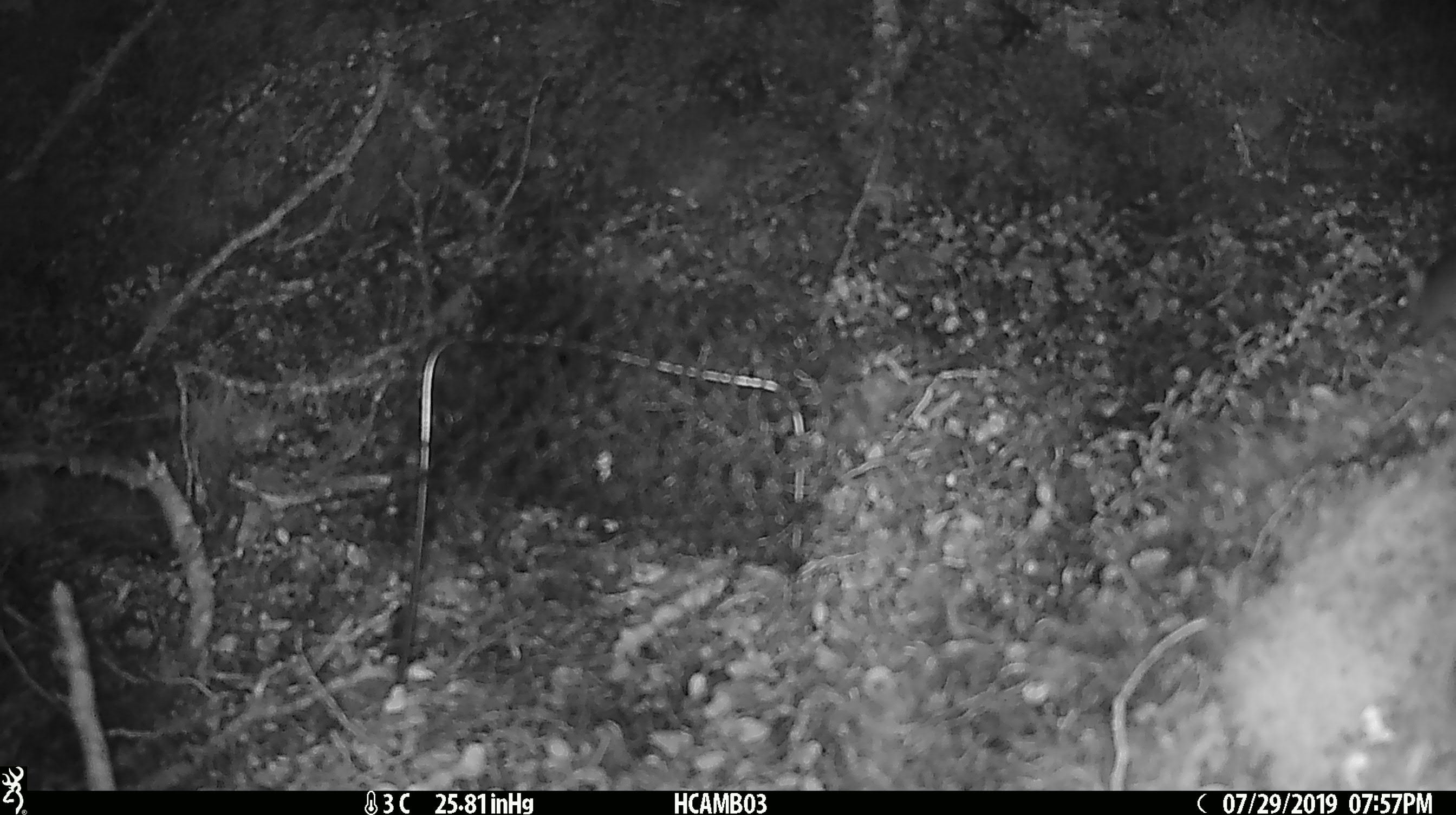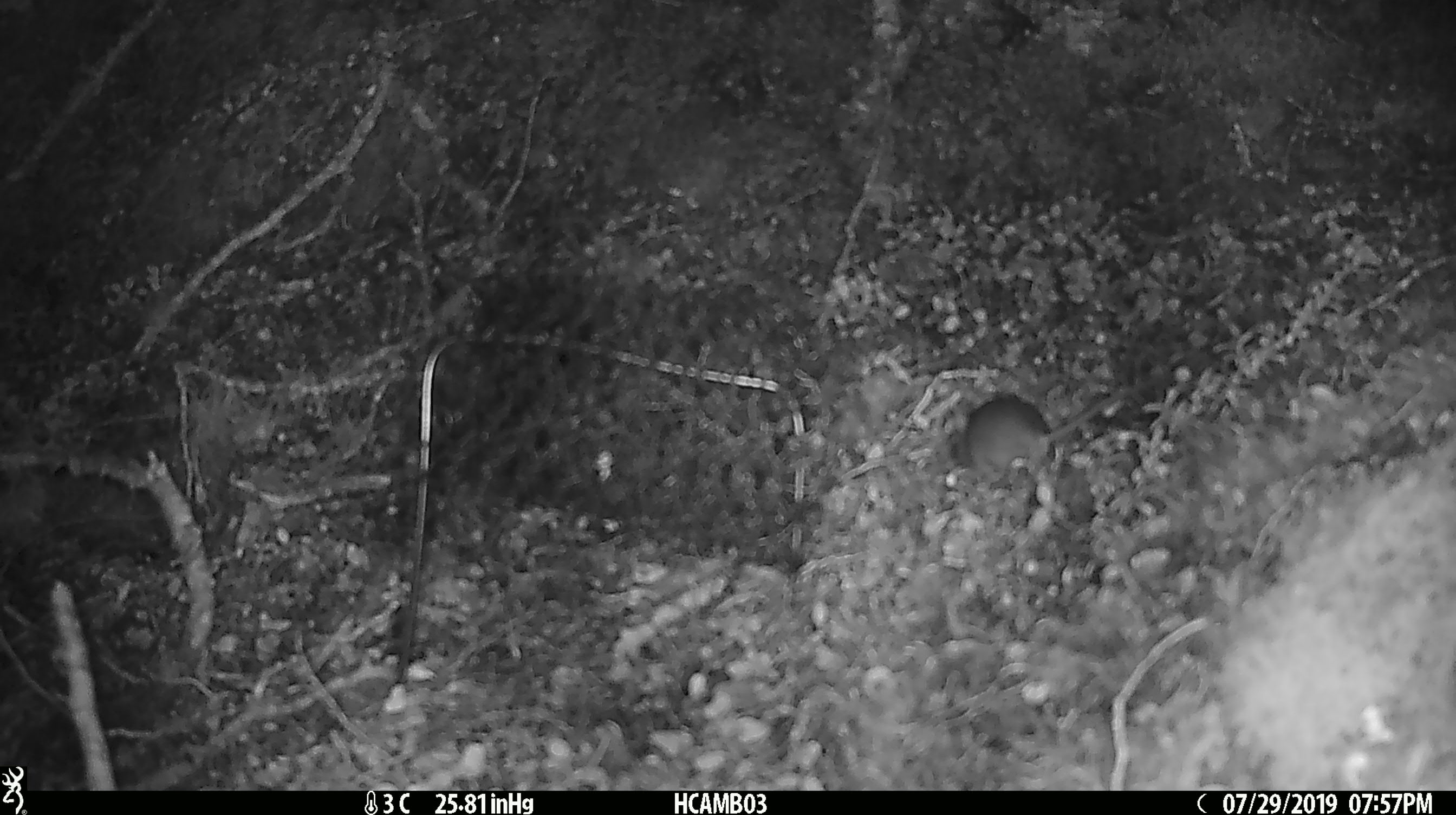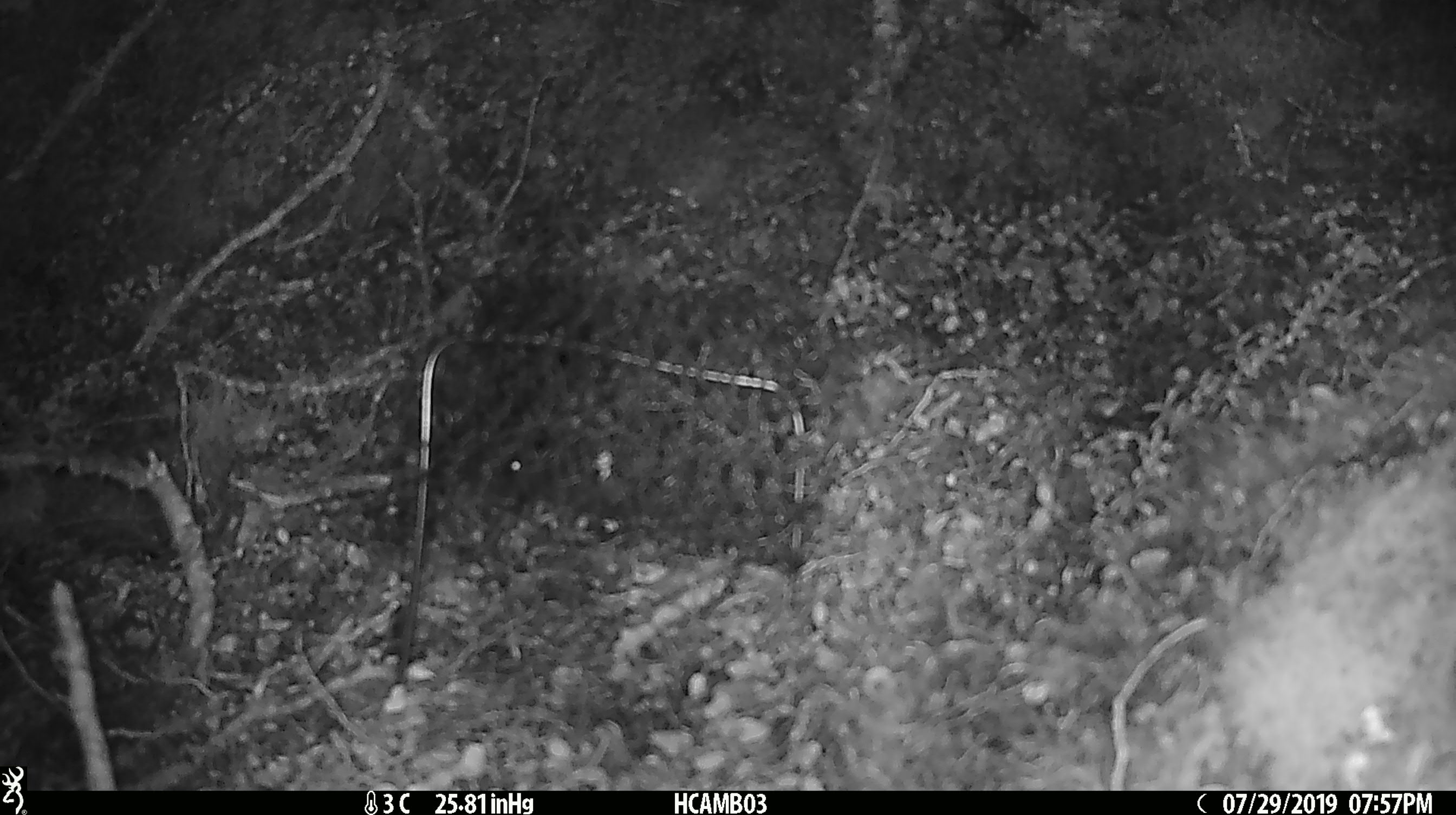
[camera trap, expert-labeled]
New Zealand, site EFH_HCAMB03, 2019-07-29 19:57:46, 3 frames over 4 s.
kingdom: Animalia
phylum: Chordata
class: Mammalia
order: Rodentia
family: Muridae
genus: Mus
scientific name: Mus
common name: mouse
Mouse (Mus).